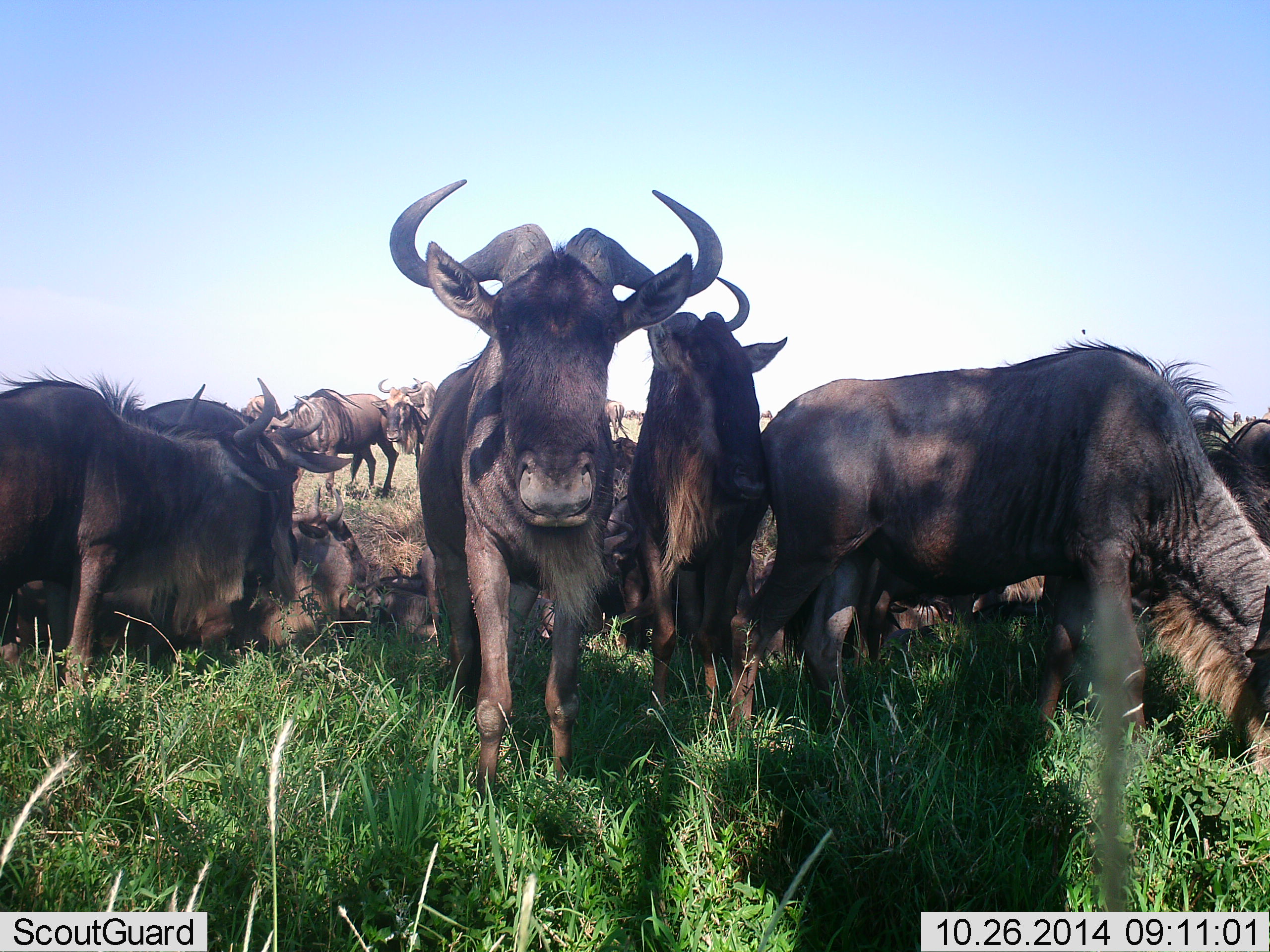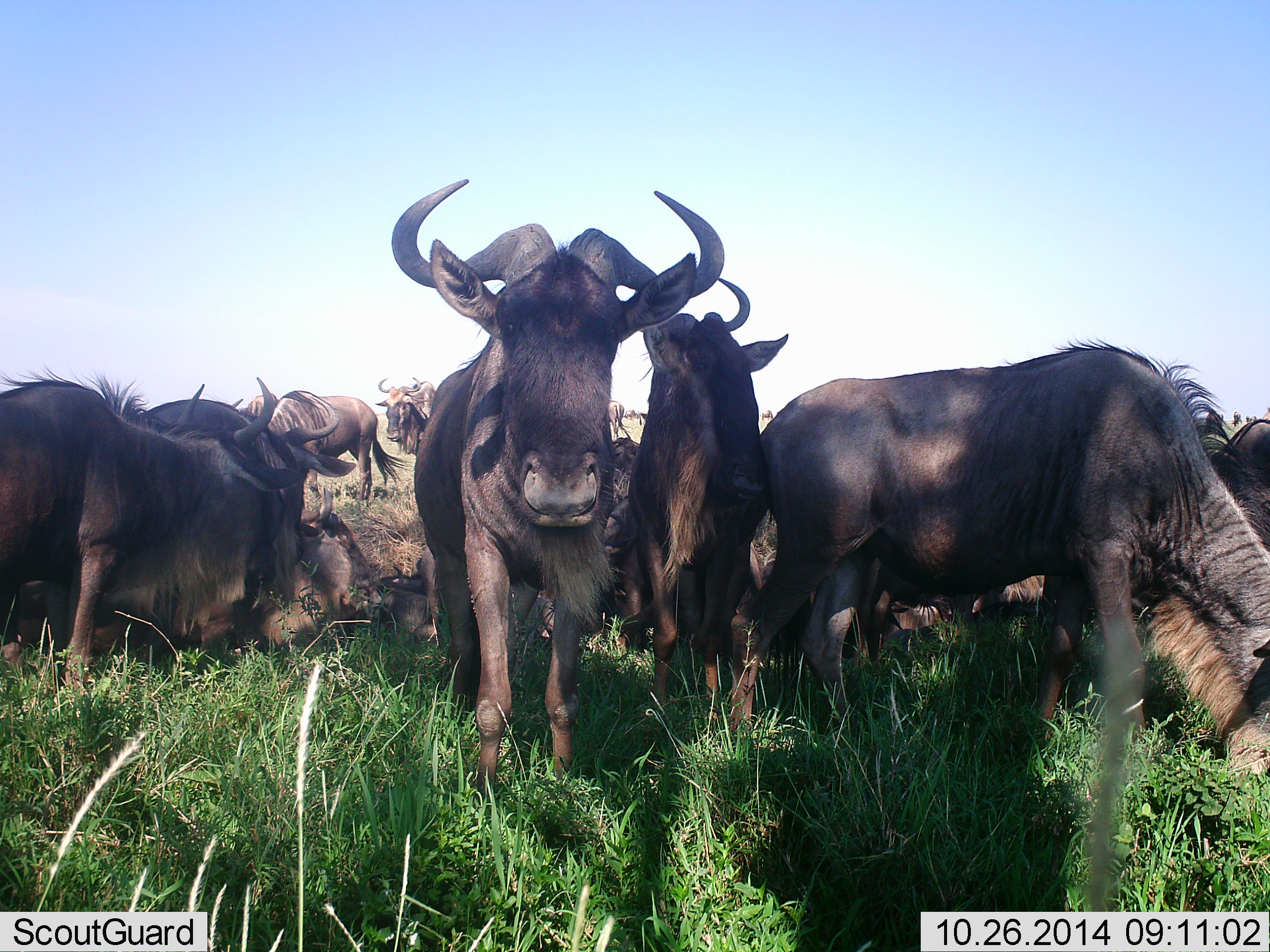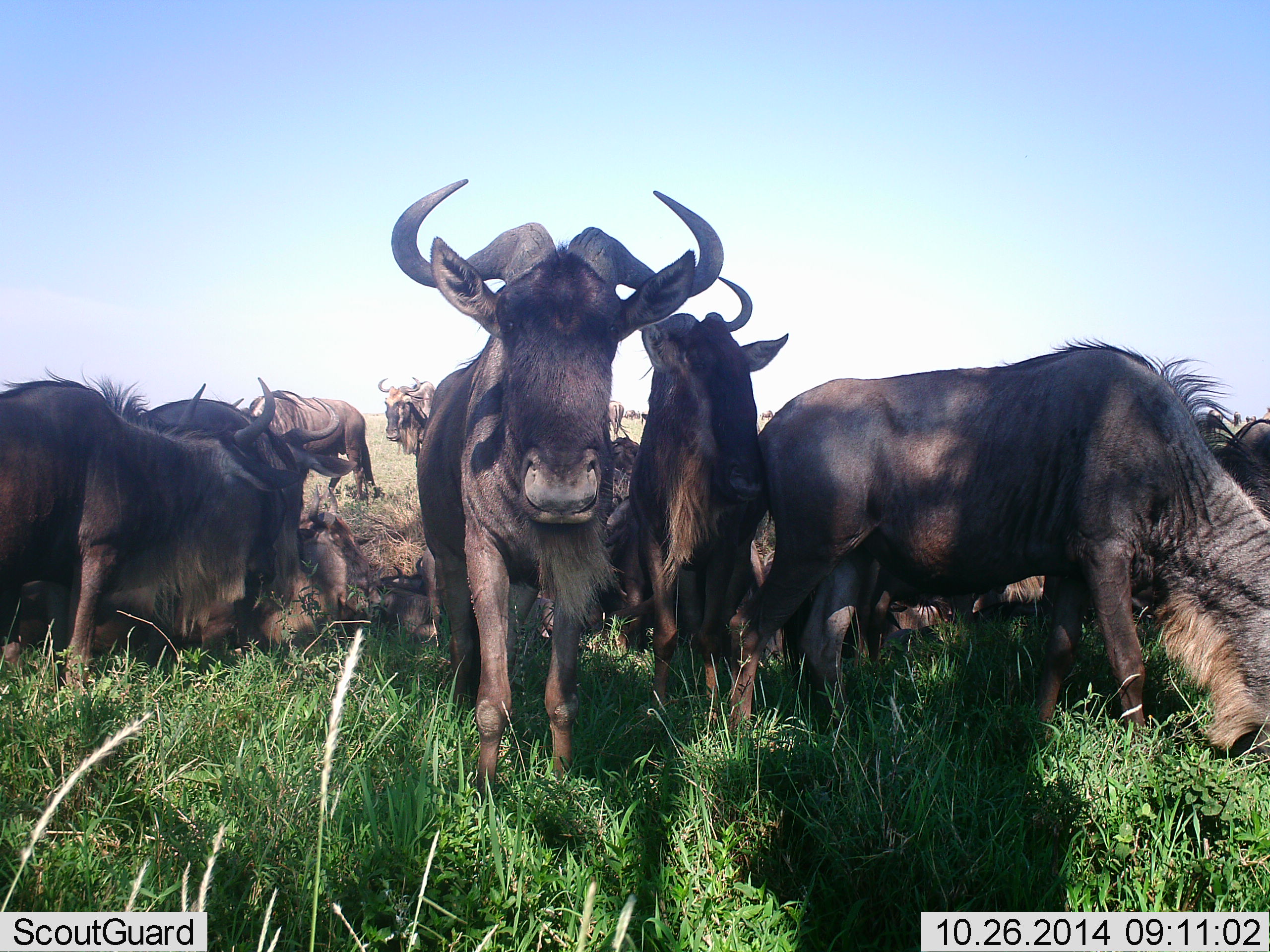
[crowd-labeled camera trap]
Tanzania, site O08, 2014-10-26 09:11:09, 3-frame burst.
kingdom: Animalia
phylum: Chordata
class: Mammalia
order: Artiodactyla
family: Bovidae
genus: Connochaetes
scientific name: Connochaetes taurinus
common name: blue wildebeest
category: wildebeest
Wildebeest (blue wildebeest) (Connochaetes taurinus), count 11-50. Behavior (volunteer vote fractions): standing 100%, resting 50%, moving 40%, interacting 20%. Young present (vote fraction): 0%. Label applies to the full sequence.